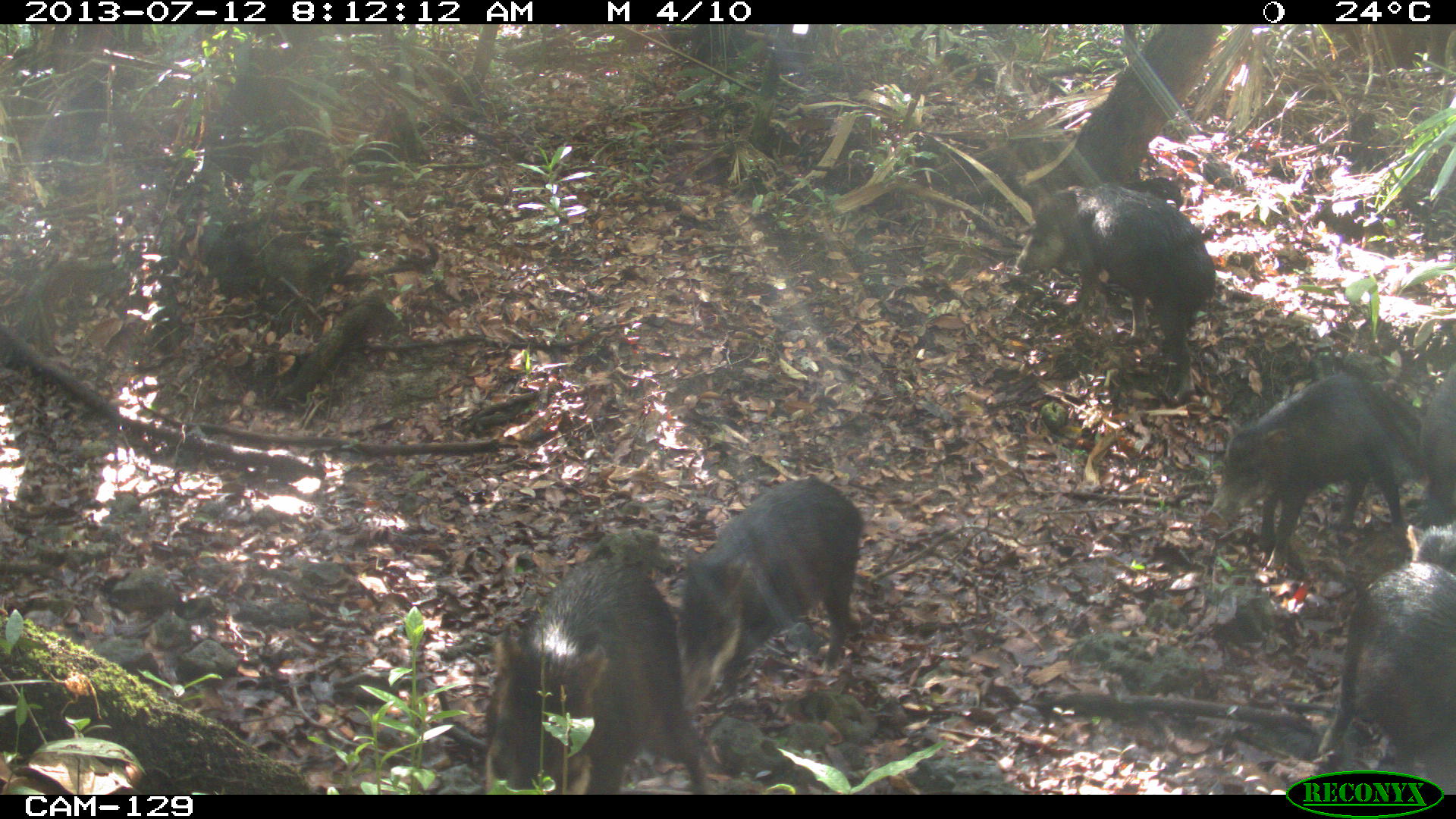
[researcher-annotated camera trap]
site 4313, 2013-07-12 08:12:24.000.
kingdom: Animalia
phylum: Chordata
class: Mammalia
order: Artiodactyla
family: Tayassuidae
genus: Tayassu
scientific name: Tayassu pecari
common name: white-lipped peccary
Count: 20.